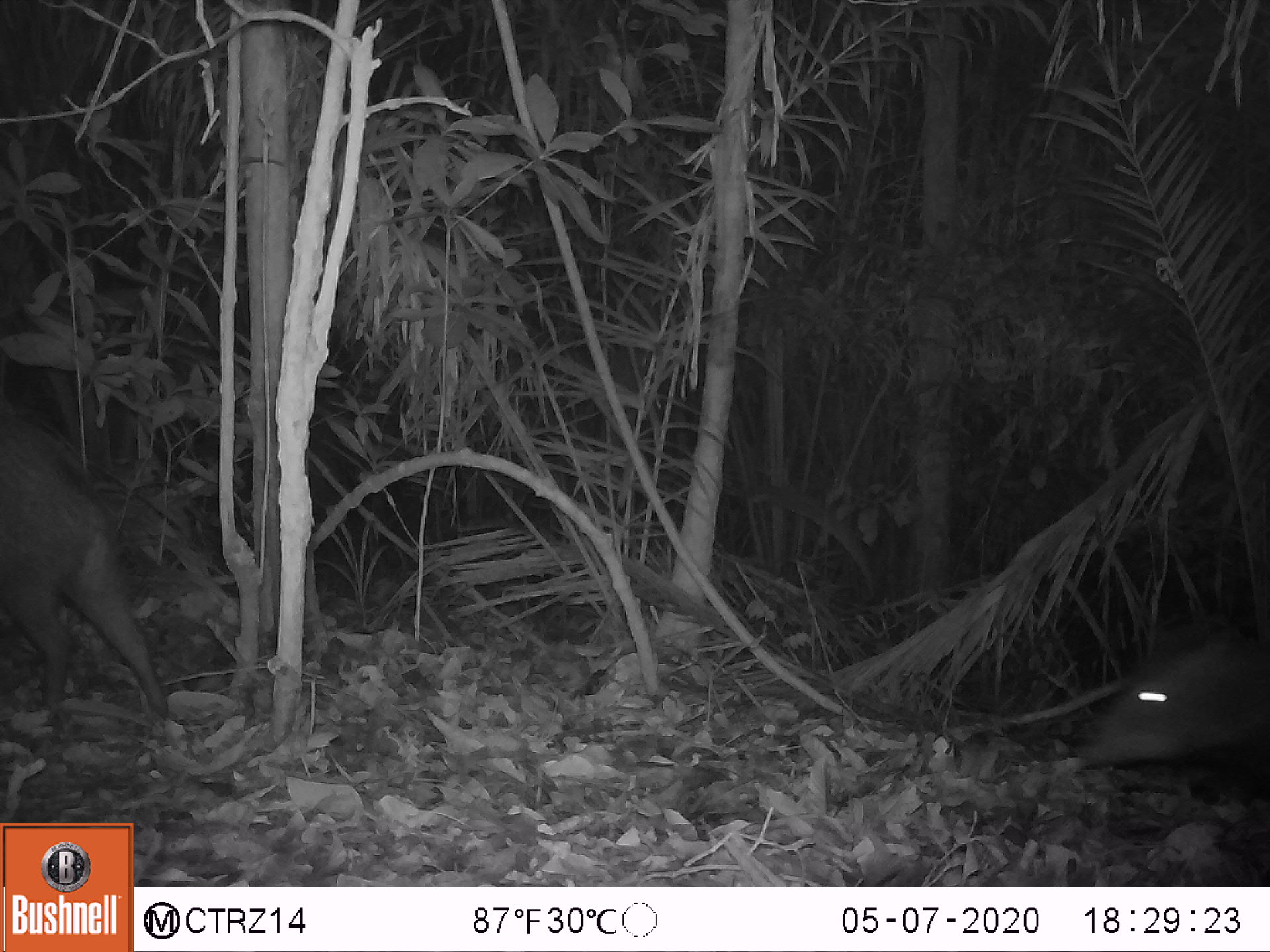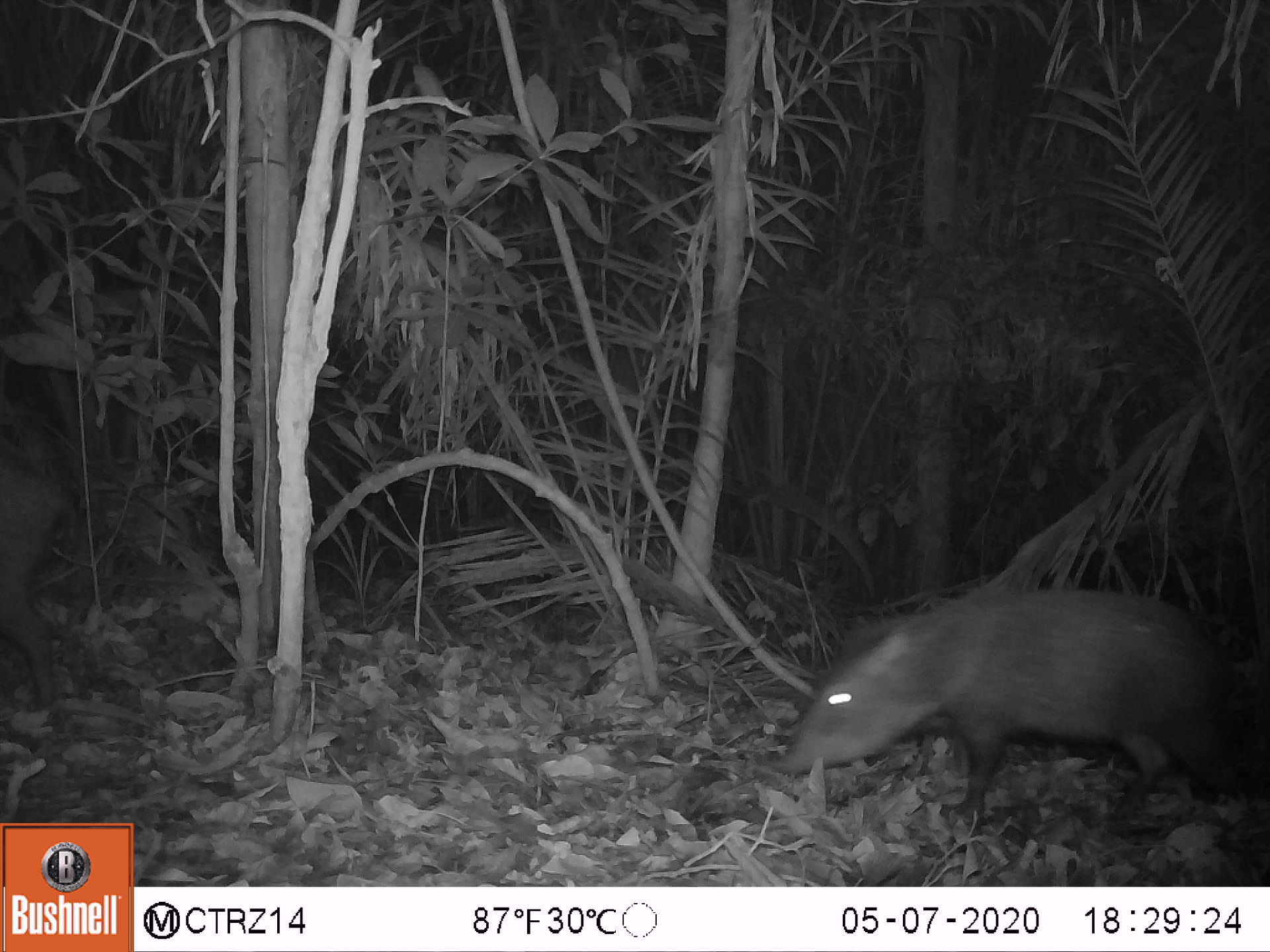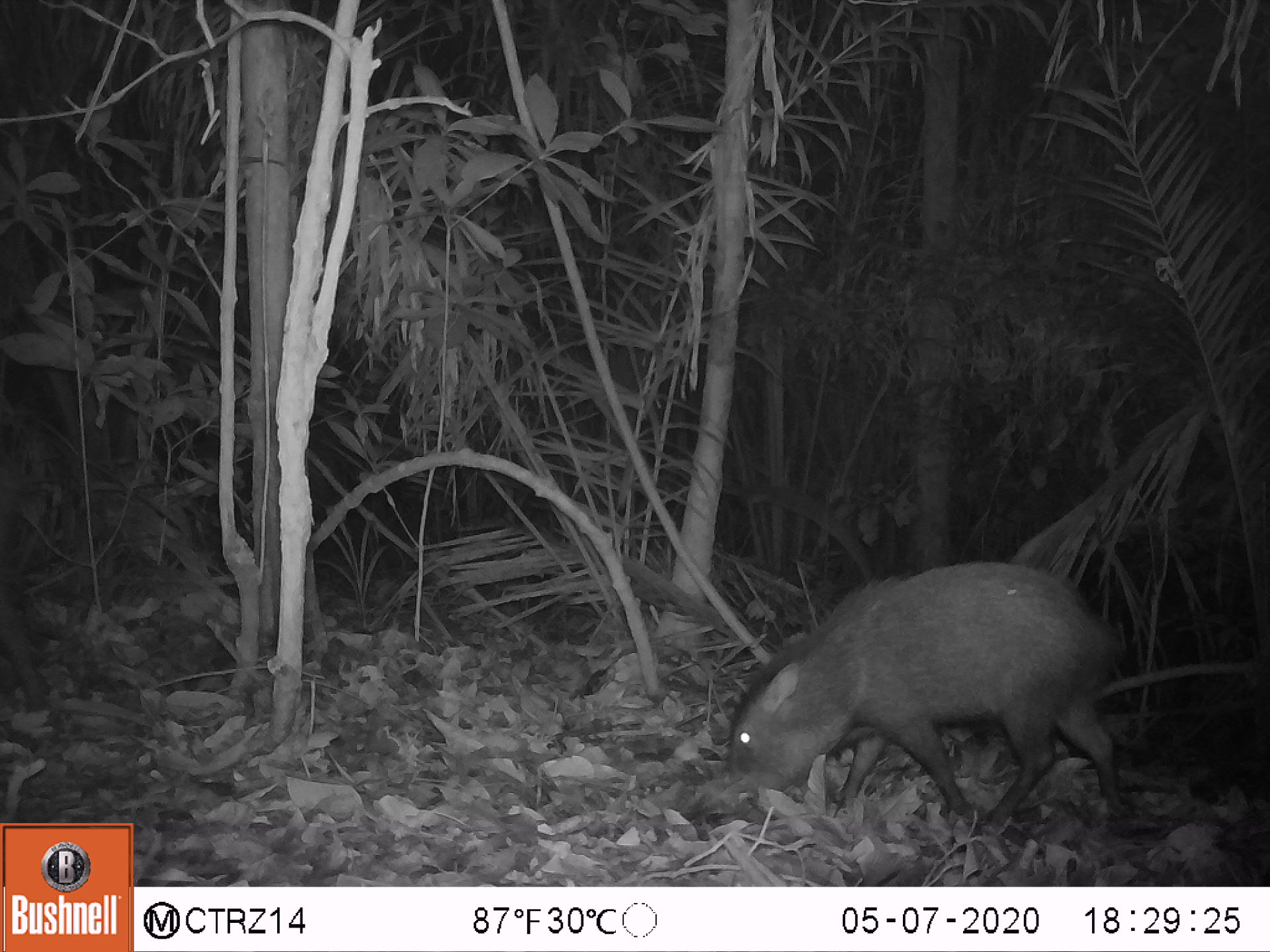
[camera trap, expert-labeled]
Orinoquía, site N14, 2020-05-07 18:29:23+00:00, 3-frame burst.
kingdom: Animalia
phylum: Chordata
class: Mammalia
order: Artiodactyla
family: Tayassuidae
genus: Pecari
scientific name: Pecari tajacu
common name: collared peccary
Collared peccary (Pecari tajacu).